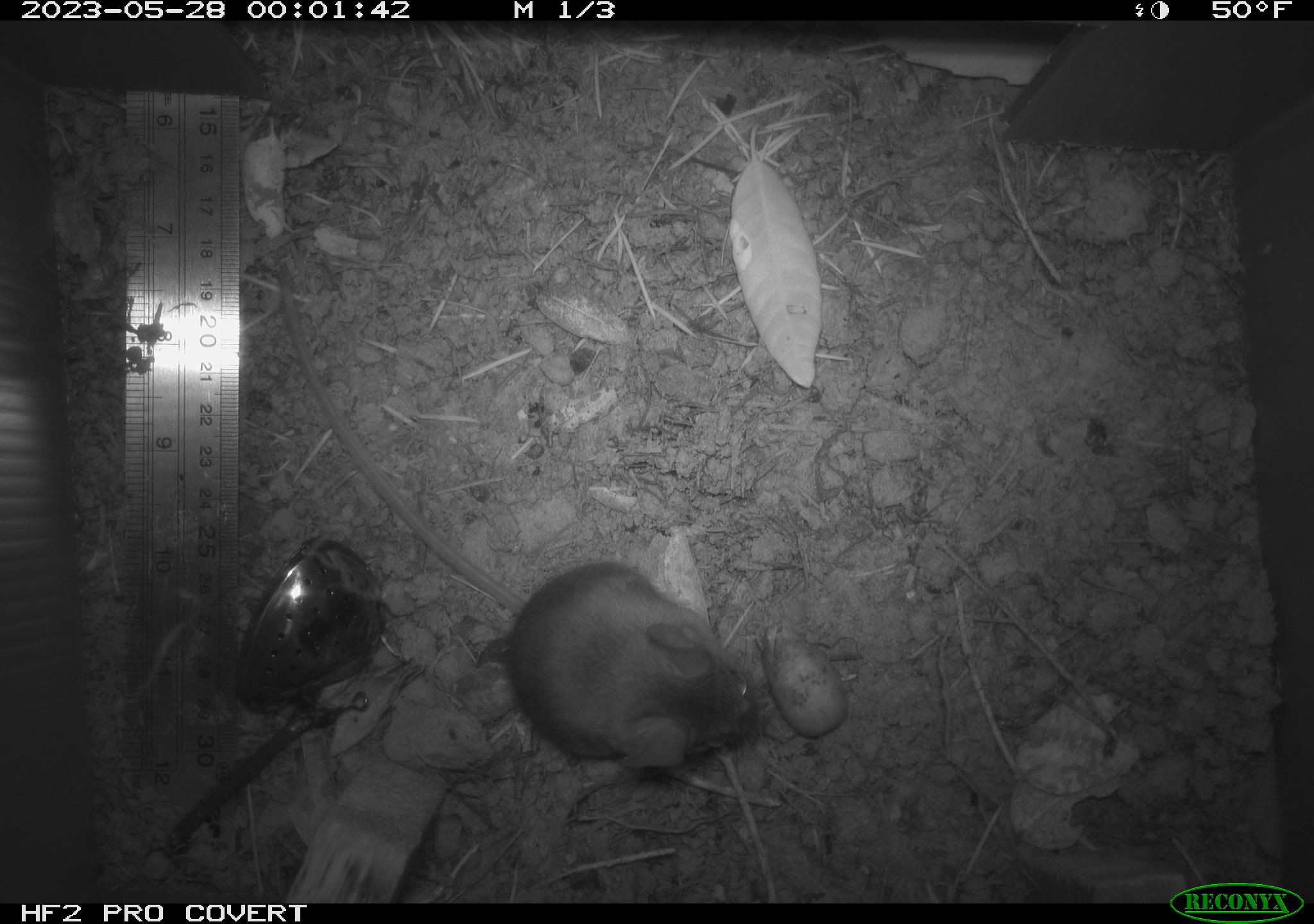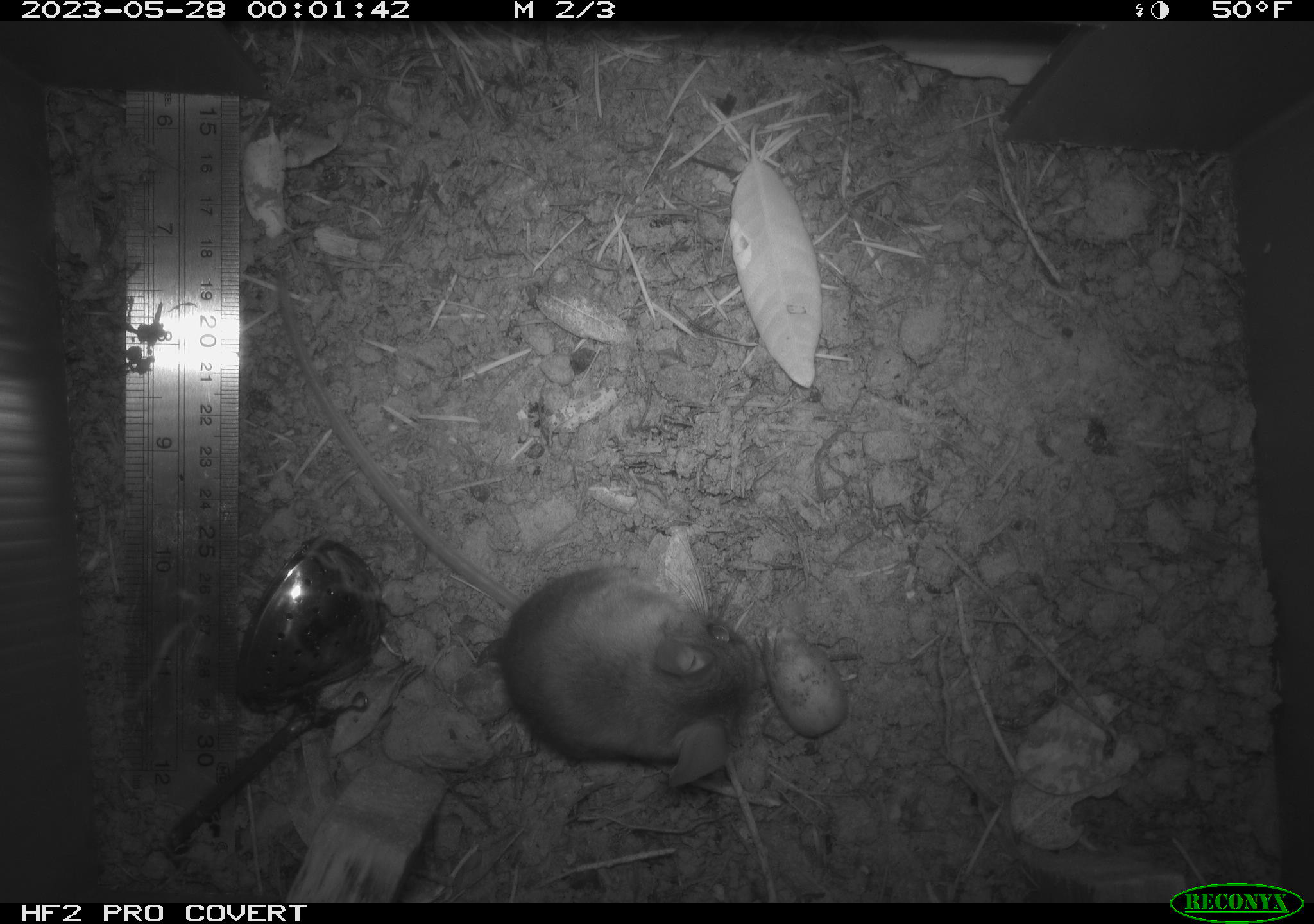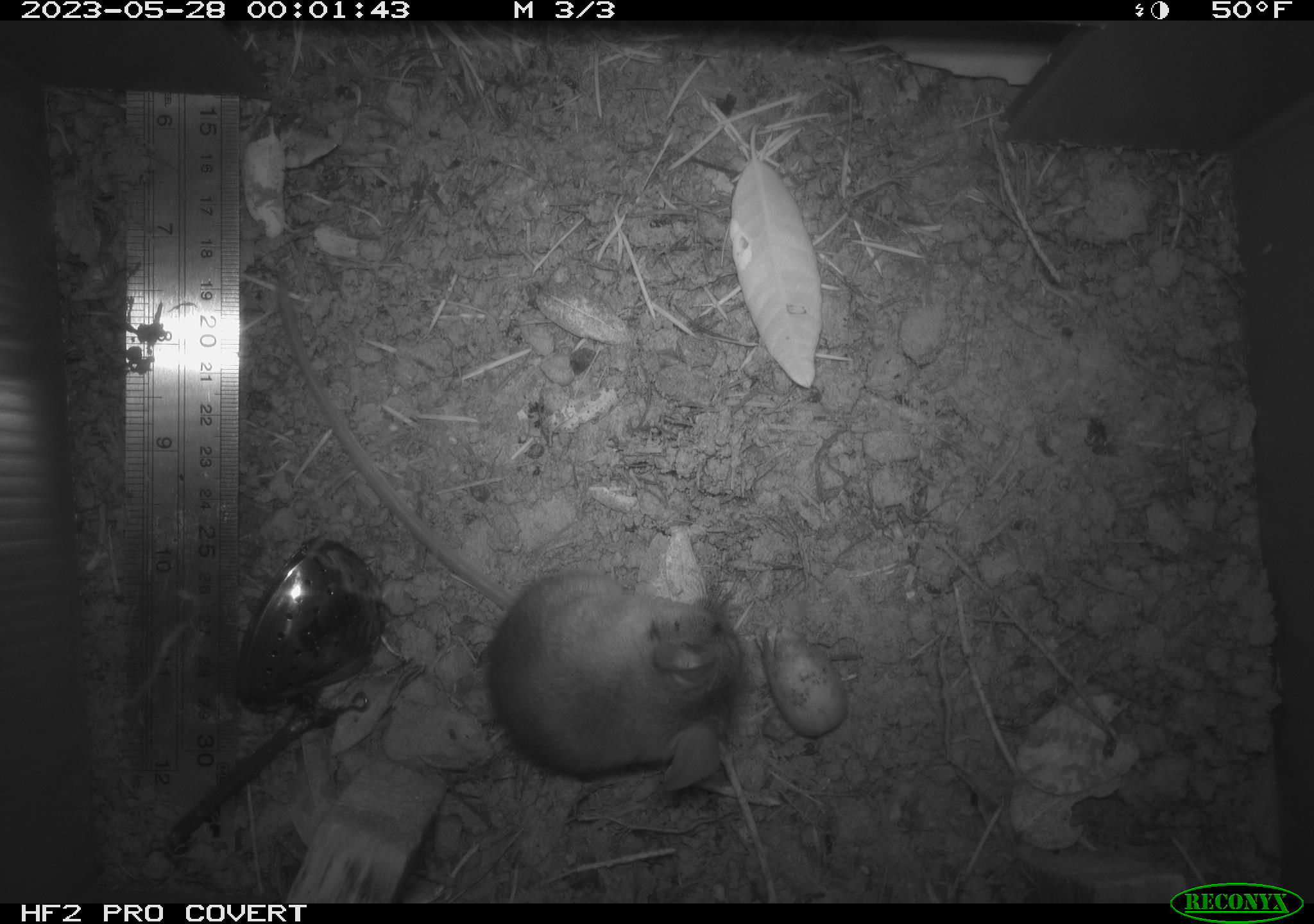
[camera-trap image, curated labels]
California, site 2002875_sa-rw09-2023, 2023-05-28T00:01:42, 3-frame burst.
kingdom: Animalia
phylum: Chordata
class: Mammalia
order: Rodentia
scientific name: Rodentia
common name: mouse species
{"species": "mouse species (Rodentia)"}